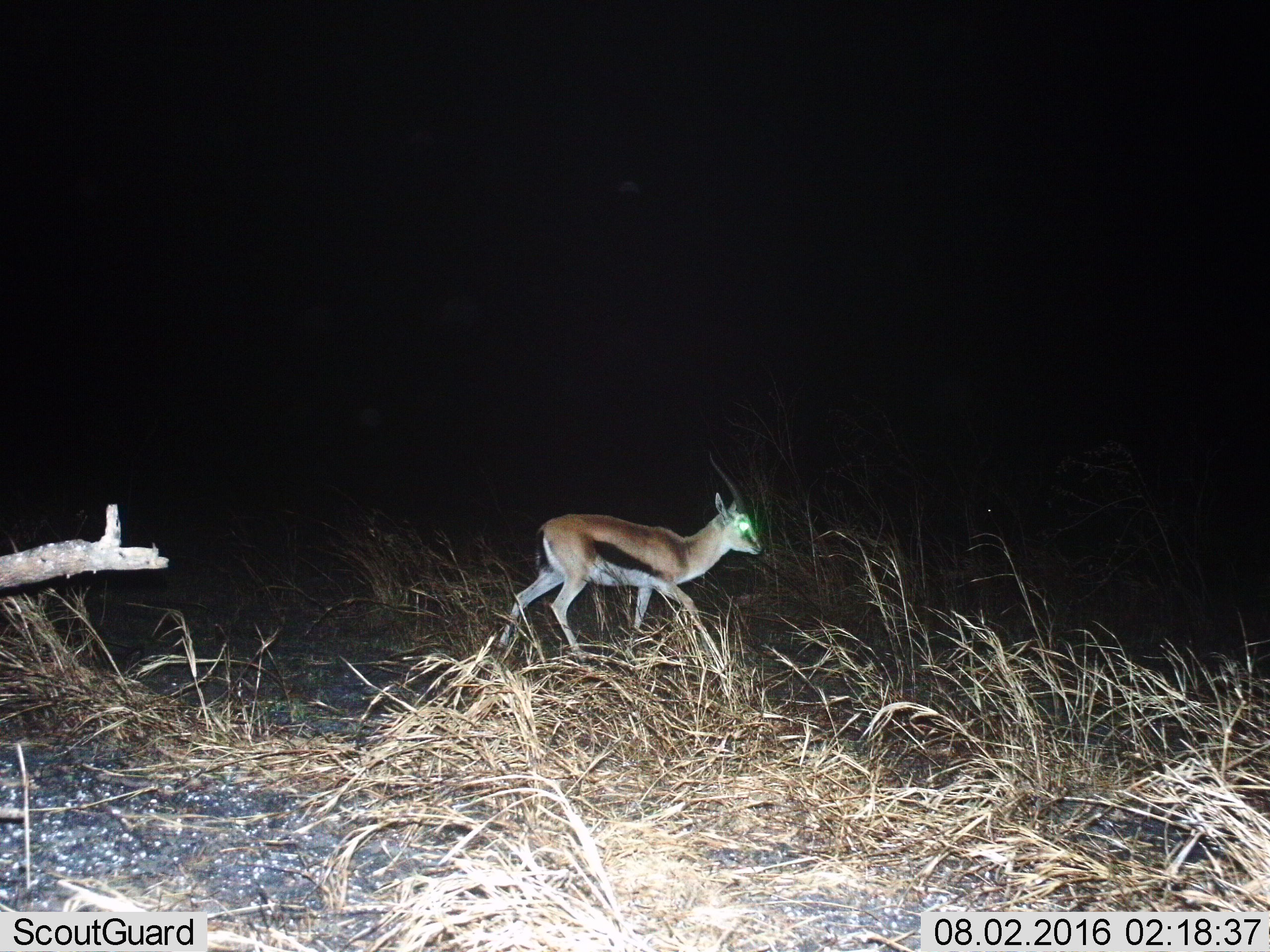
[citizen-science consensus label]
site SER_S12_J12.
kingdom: Animalia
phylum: Chordata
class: Mammalia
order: Artiodactyla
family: Bovidae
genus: Eudorcas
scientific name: Eudorcas thomsonii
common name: thomson's gazelle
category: gazellethomsons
Gazellethomsons (thomson's gazelle) (Eudorcas thomsonii), count 1. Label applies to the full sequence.